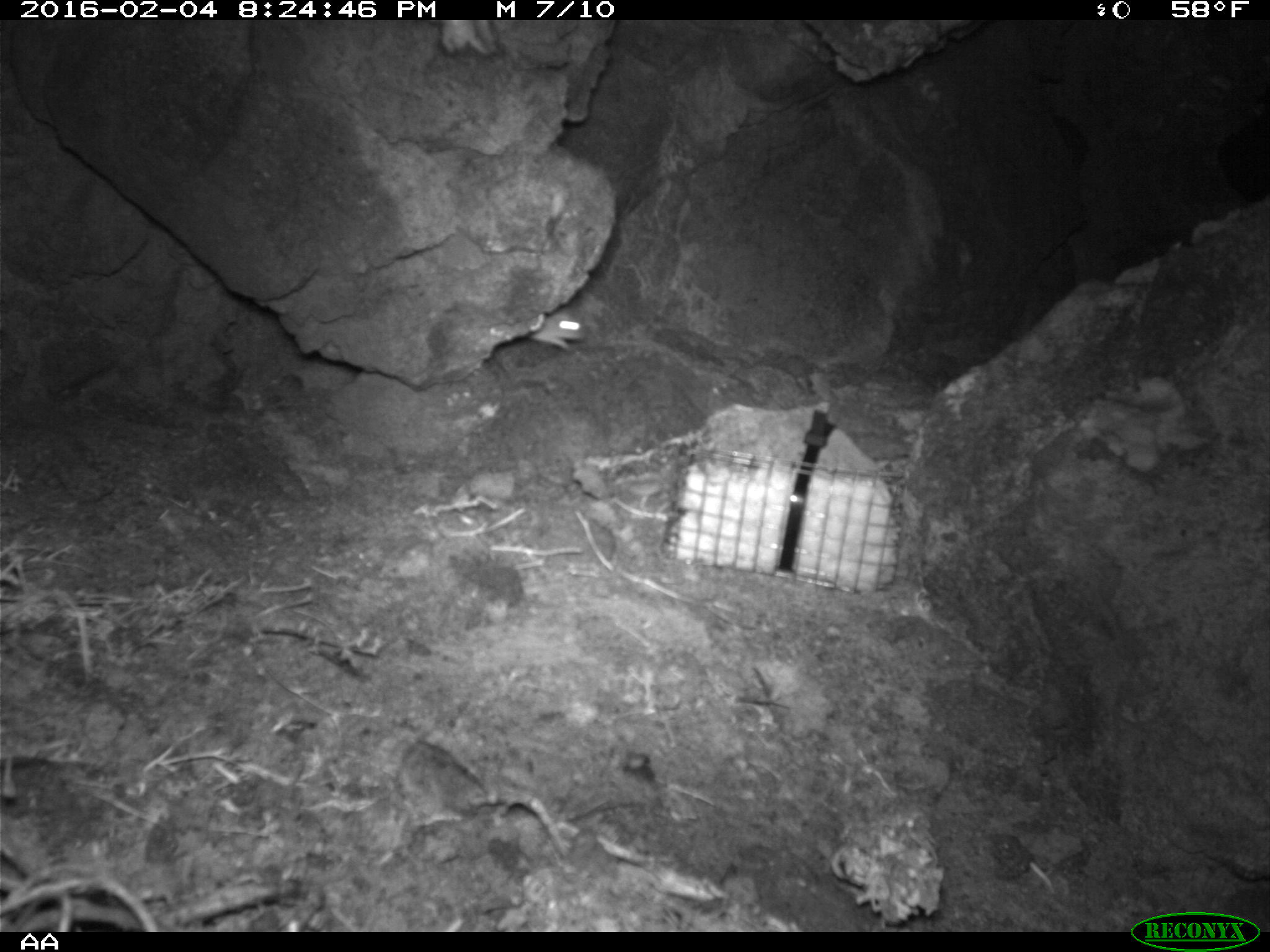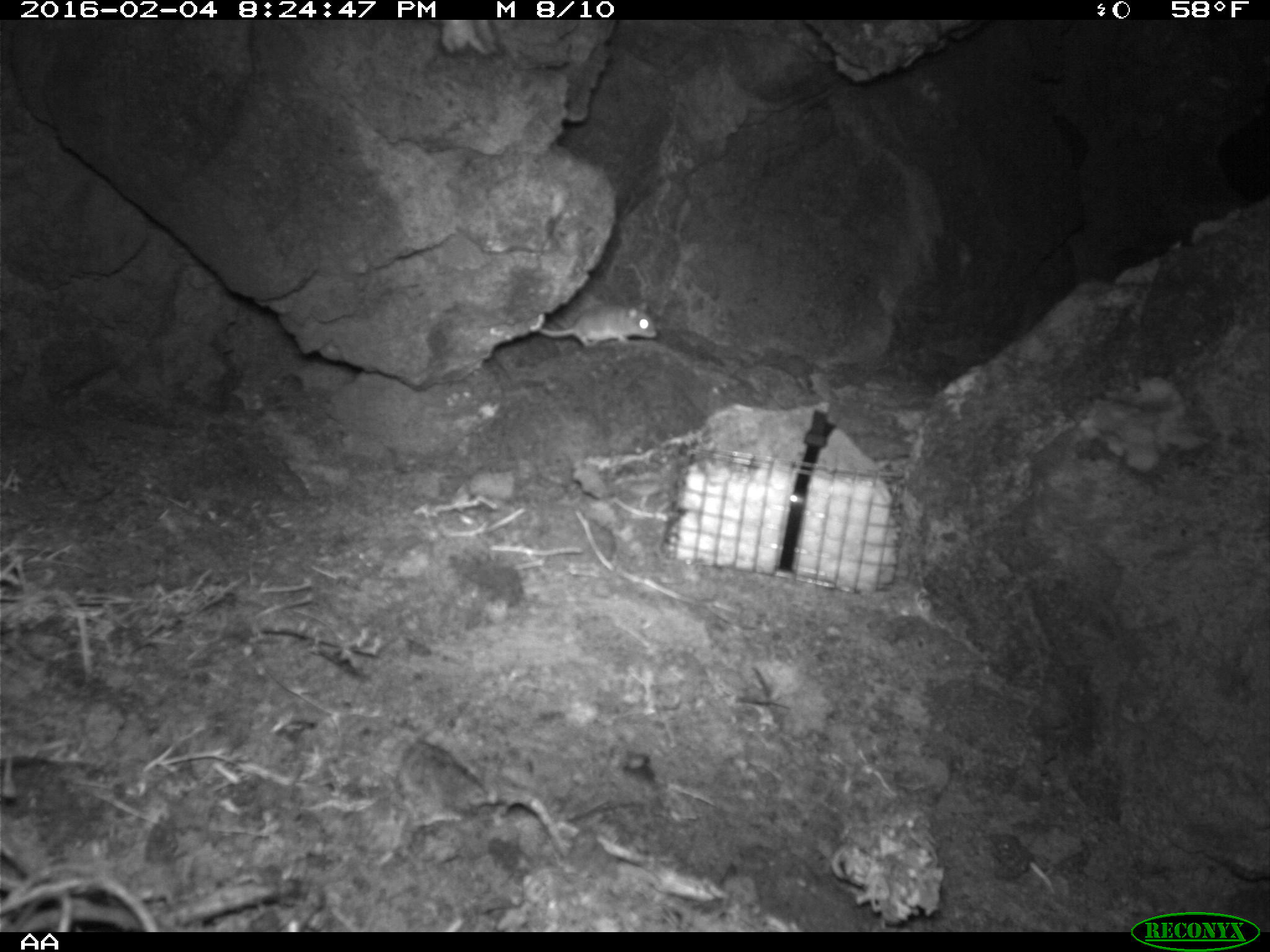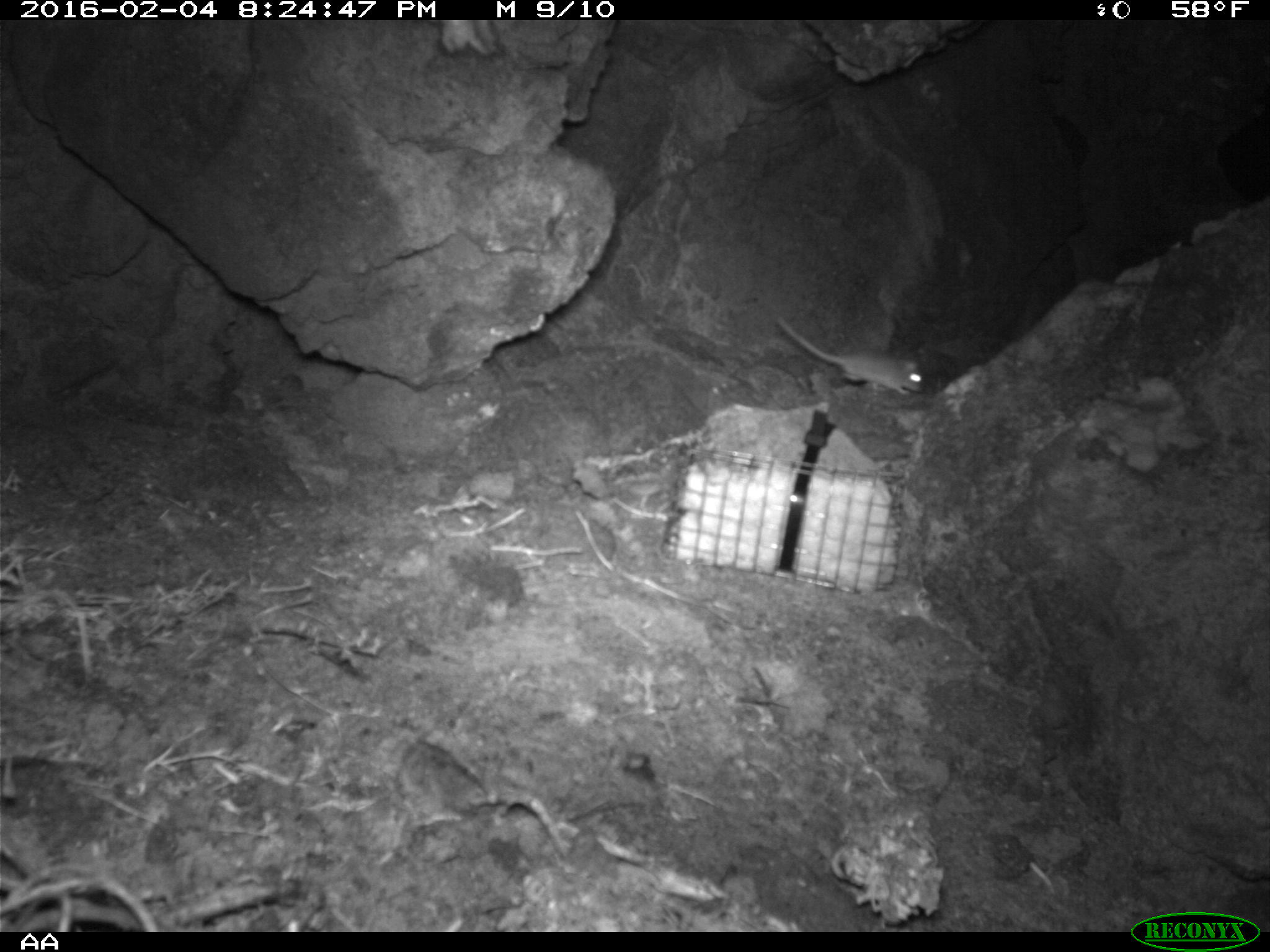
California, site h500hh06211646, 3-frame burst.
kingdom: Animalia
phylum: Chordata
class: Mammalia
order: Rodentia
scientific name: Rodentia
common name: rodent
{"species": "rodent (Rodentia)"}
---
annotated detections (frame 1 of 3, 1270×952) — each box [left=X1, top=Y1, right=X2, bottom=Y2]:
rodent: [left=529, top=309, right=580, bottom=348]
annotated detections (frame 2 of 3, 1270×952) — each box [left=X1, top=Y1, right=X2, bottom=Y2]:
rodent: [left=538, top=302, right=658, bottom=348]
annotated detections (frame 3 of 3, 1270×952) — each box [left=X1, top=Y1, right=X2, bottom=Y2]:
rodent: [left=775, top=317, right=926, bottom=395]